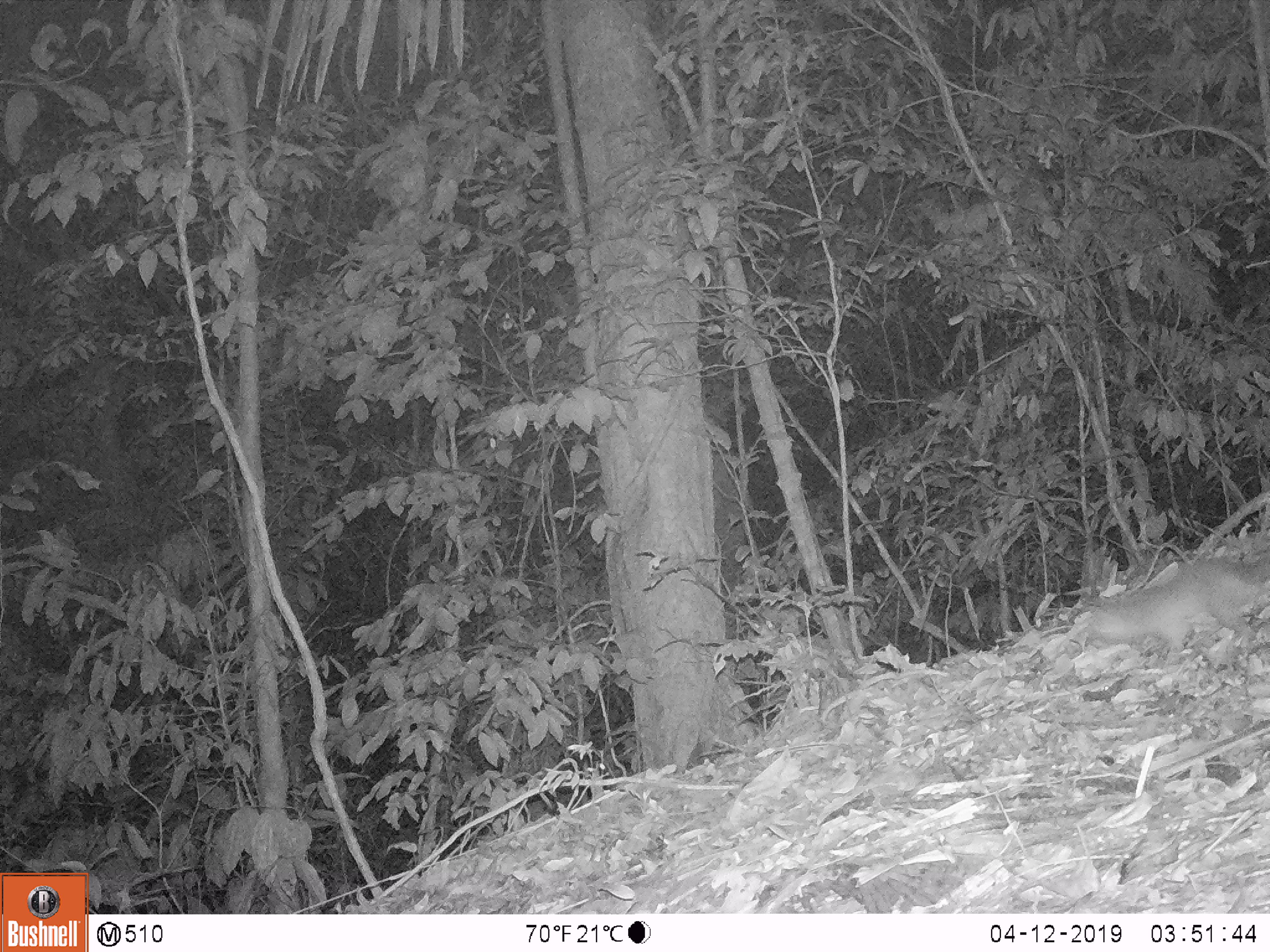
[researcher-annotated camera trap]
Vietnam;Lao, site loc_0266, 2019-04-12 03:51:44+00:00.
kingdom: Animalia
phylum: Chordata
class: Mammalia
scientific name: Mammalia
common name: mammal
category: unidentified small mammal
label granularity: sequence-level